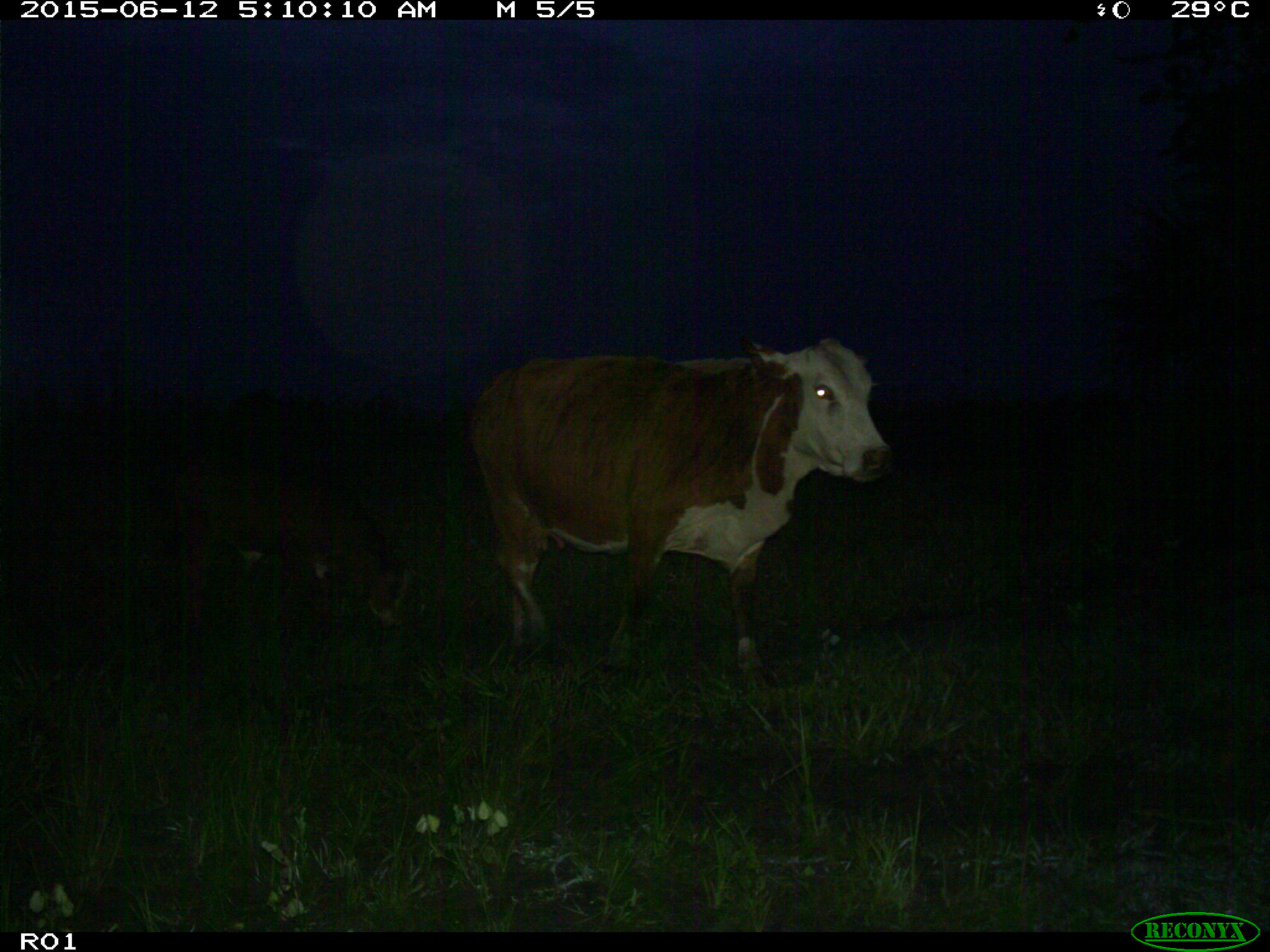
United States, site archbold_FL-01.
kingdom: Animalia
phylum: Chordata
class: Mammalia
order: Artiodactyla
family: Bovidae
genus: Bos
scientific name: Bos taurus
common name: domestic cow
Bos taurus (domestic cow).